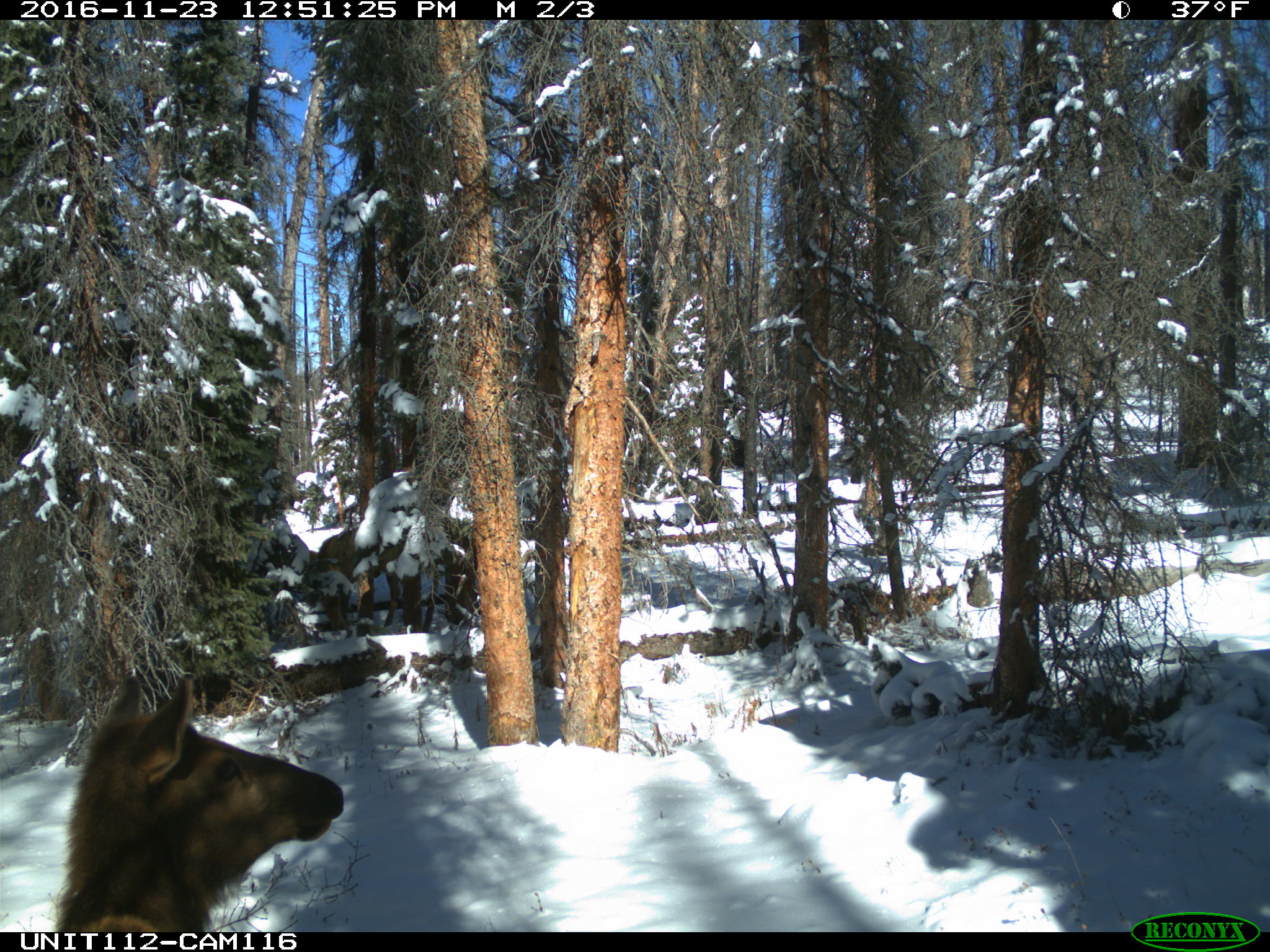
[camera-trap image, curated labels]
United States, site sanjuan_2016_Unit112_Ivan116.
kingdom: Animalia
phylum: Chordata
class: Mammalia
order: Artiodactyla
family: Cervidae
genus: Cervus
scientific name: Cervus elaphus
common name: red deer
Cervus elaphus (red deer).